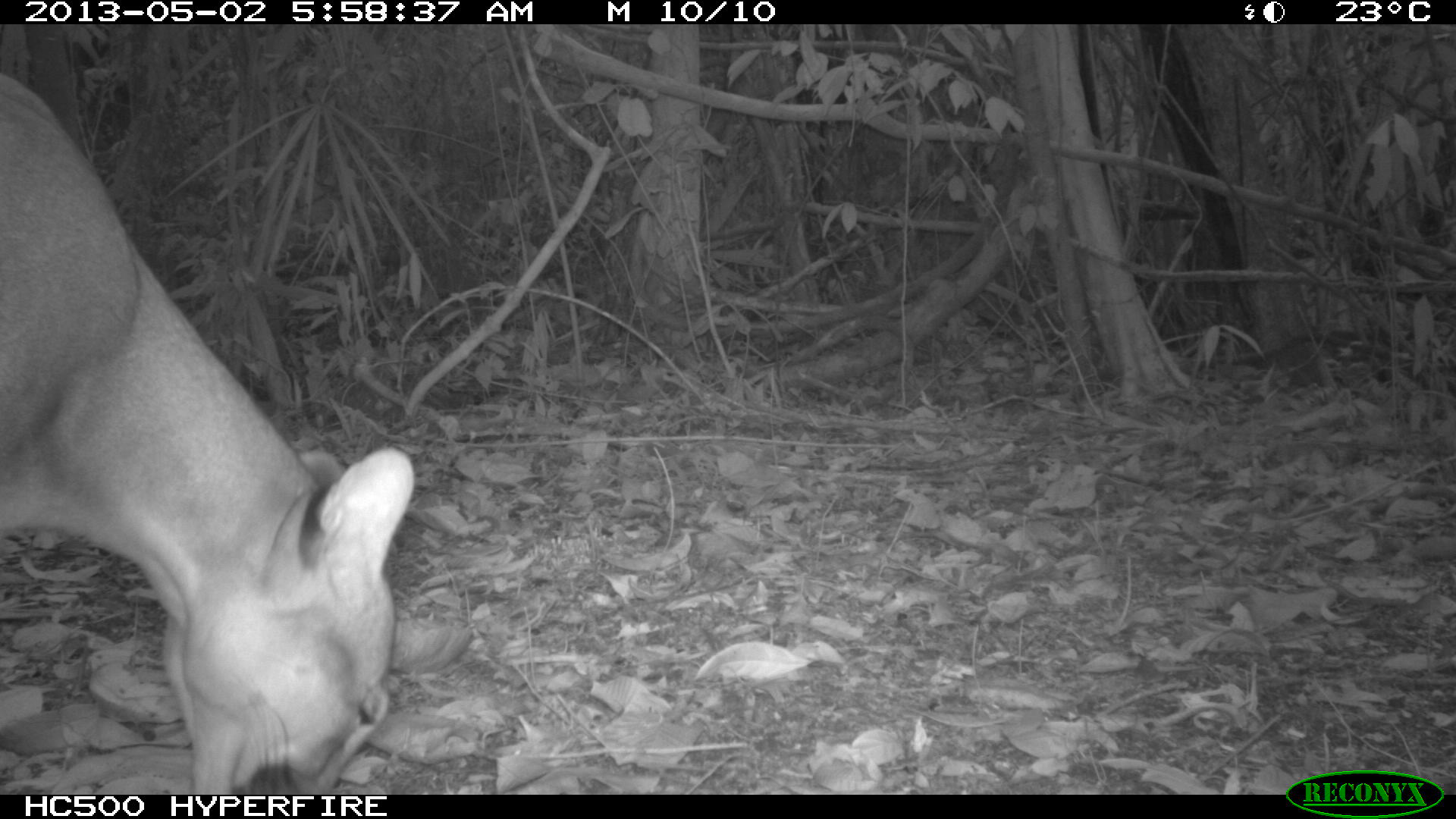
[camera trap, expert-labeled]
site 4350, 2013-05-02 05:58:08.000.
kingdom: Animalia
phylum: Chordata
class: Mammalia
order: Carnivora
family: Felidae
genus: Puma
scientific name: Puma concolor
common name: mountain lion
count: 1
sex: male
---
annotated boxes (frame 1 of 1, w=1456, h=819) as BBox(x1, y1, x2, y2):
puma concolor: BBox(0, 72, 415, 793)